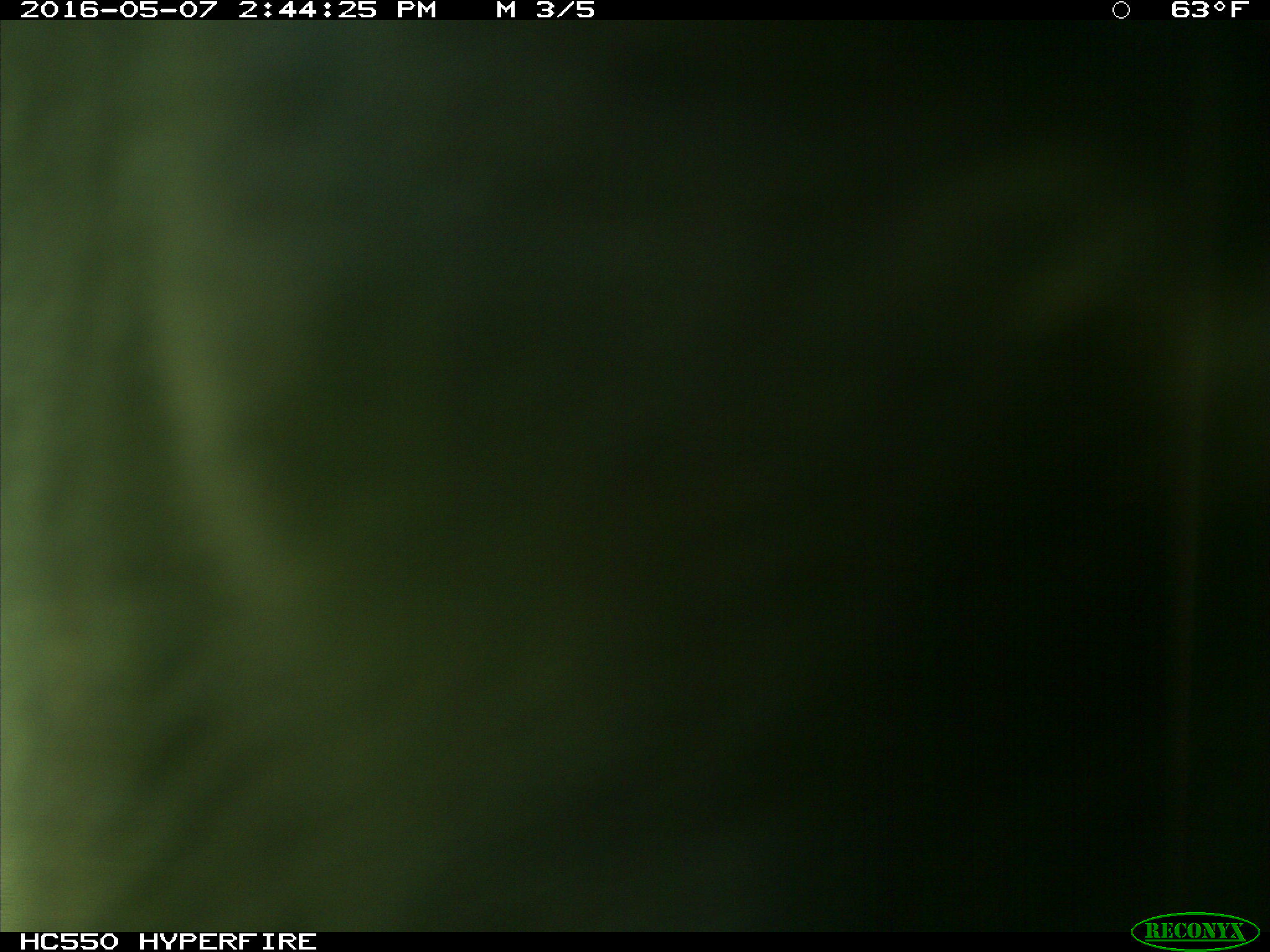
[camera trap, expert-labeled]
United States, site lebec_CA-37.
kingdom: Animalia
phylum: Chordata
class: Mammalia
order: Artiodactyla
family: Bovidae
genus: Bos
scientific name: Bos taurus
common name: domestic cow